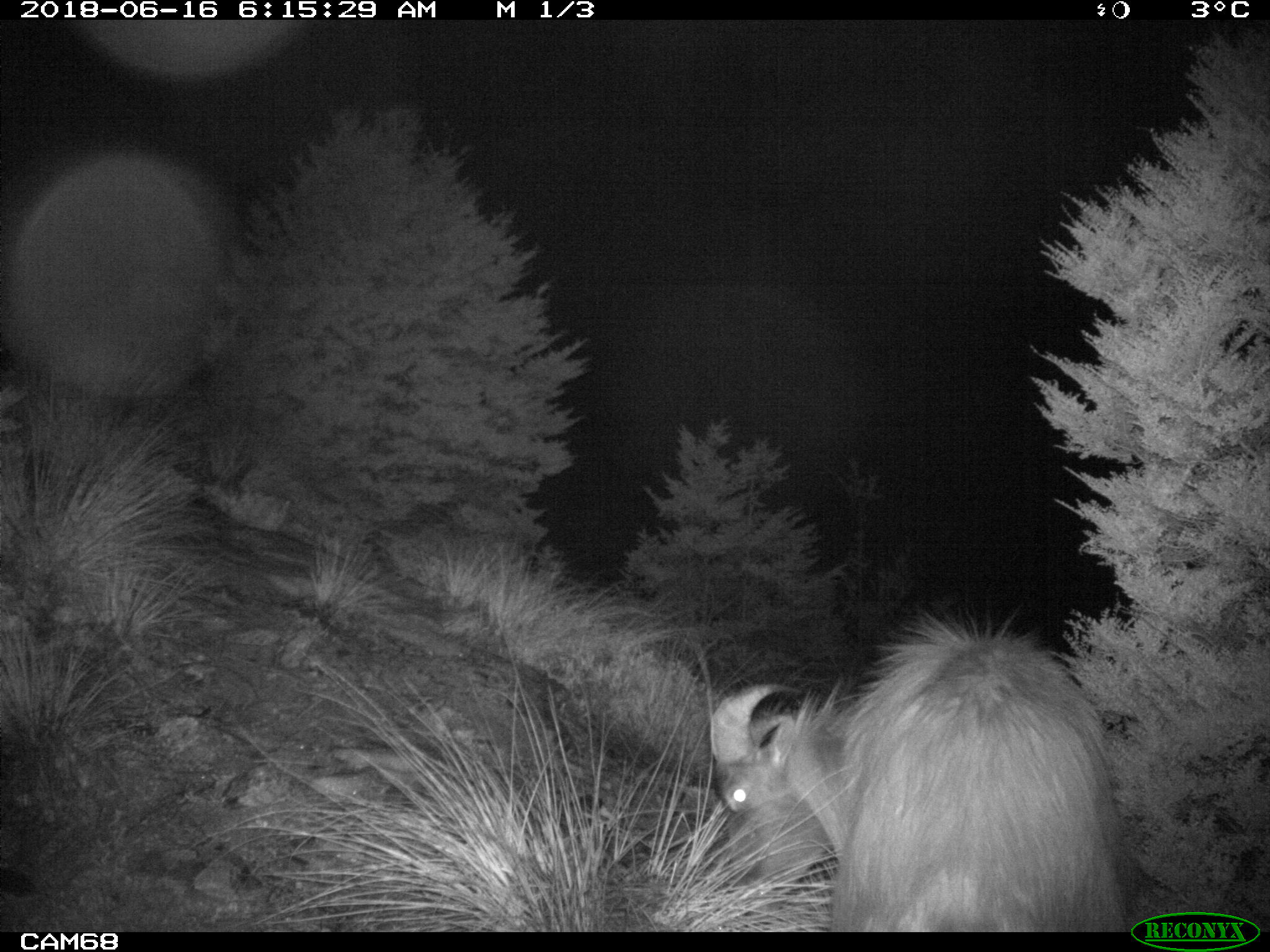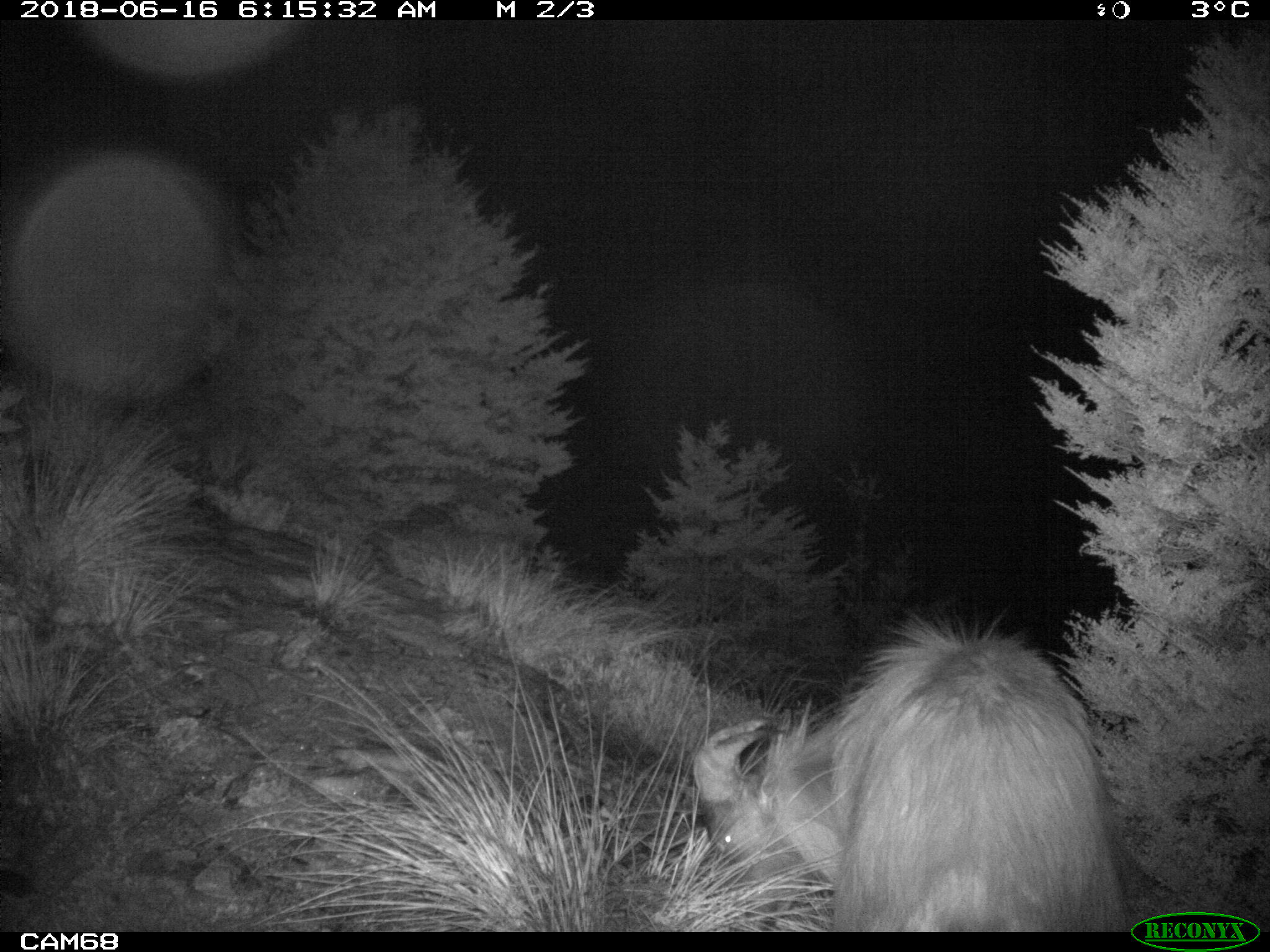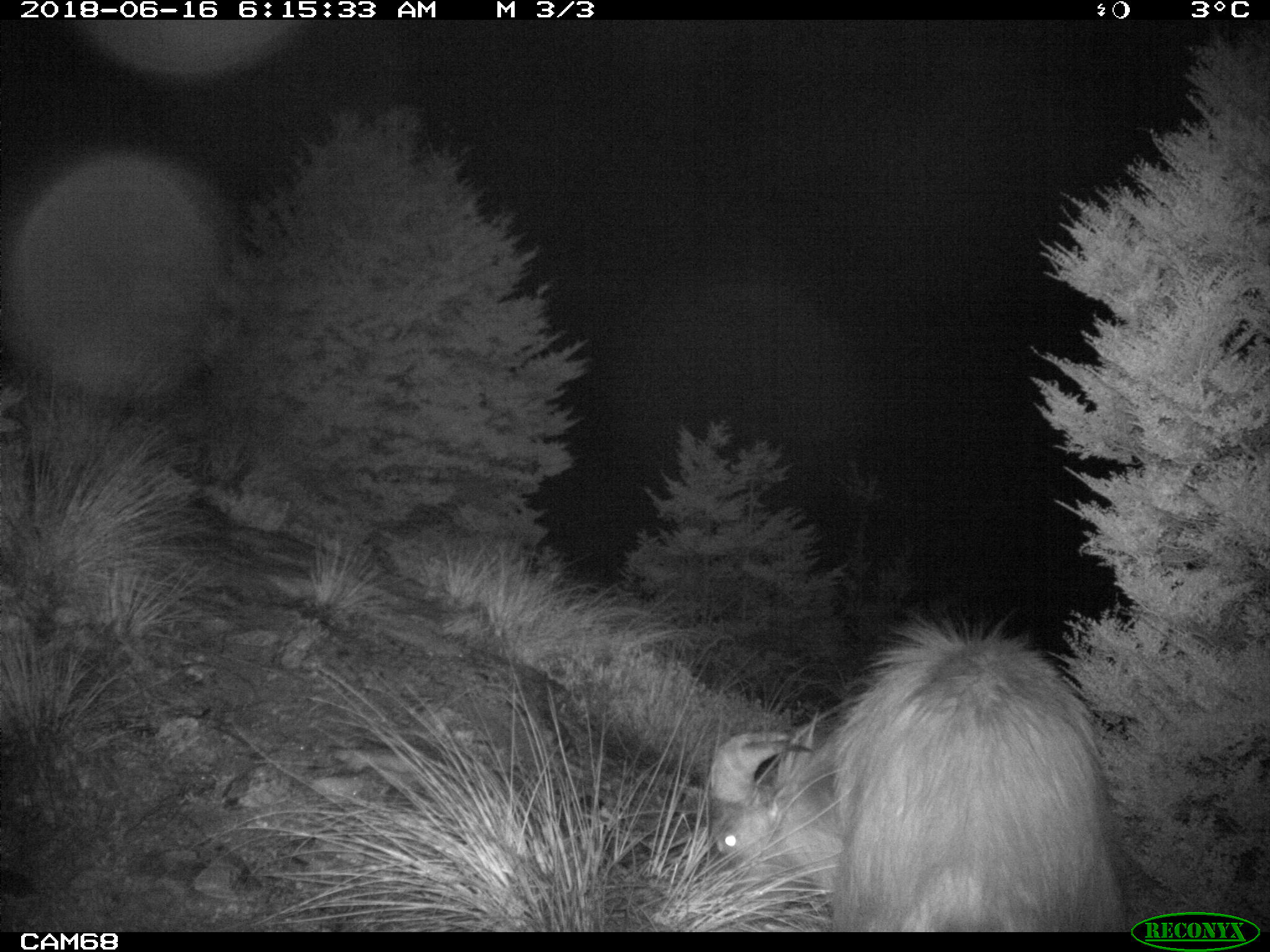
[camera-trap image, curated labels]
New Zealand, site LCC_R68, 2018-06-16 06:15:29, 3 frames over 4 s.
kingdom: Animalia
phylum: Chordata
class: Mammalia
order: Artiodactyla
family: Bovidae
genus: Nilgiritragus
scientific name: Nilgiritragus hylocrius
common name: tahr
Tahr (Nilgiritragus hylocrius).